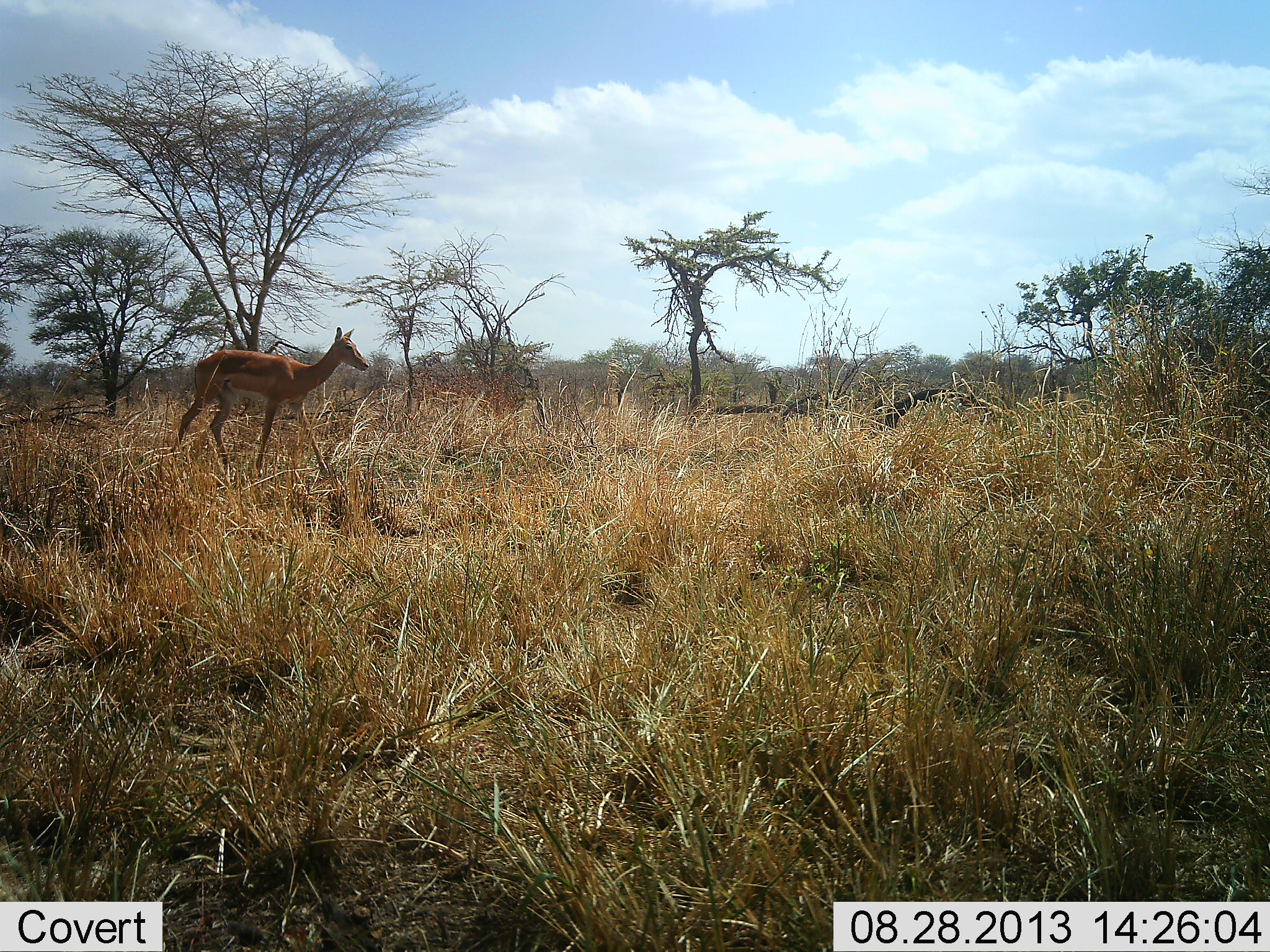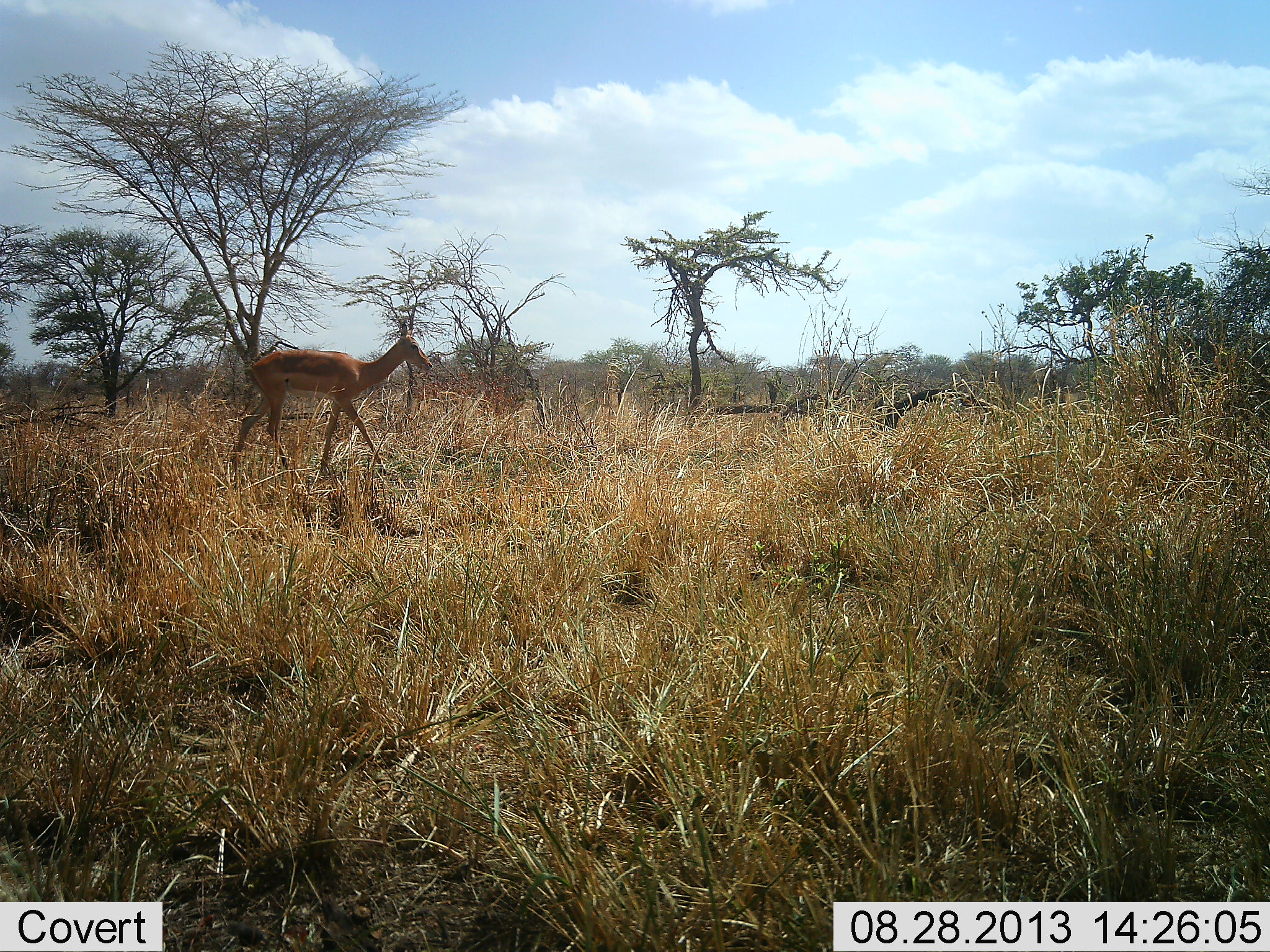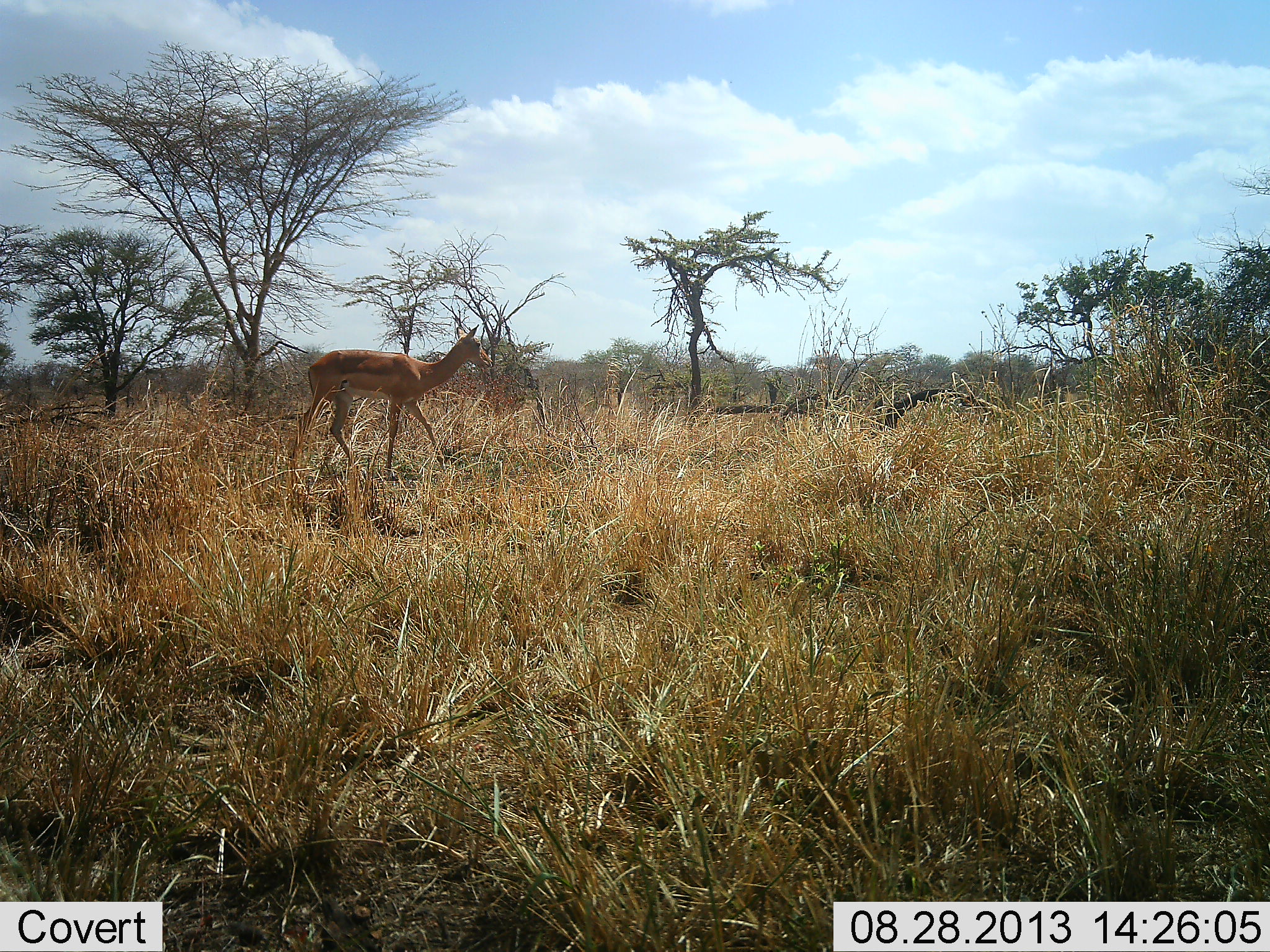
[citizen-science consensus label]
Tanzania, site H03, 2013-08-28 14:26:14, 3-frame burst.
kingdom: Animalia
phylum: Chordata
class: Mammalia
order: Artiodactyla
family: Bovidae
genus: Aepyceros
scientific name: Aepyceros melampus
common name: impala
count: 1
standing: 0%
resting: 0%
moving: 100%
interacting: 0%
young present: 0%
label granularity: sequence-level